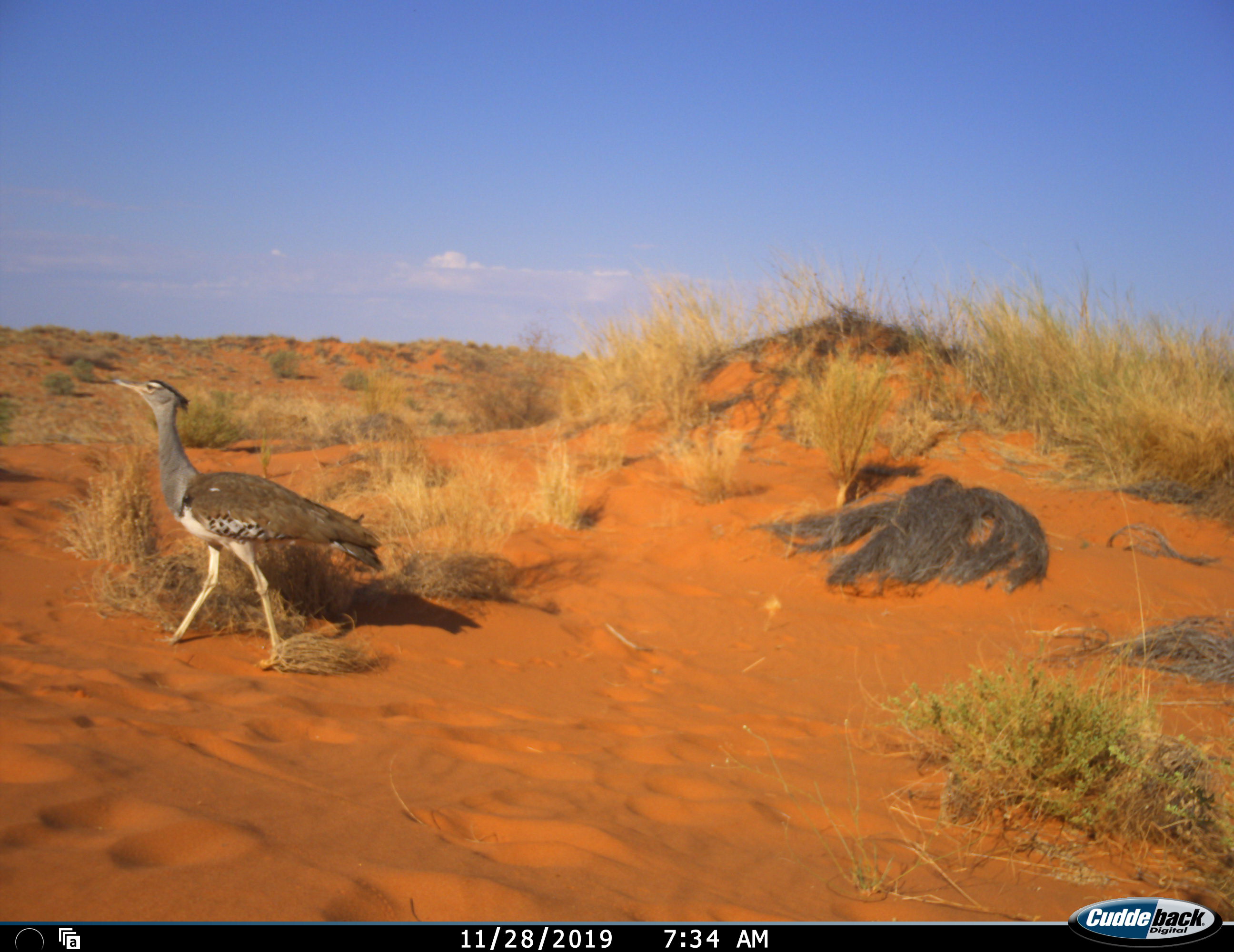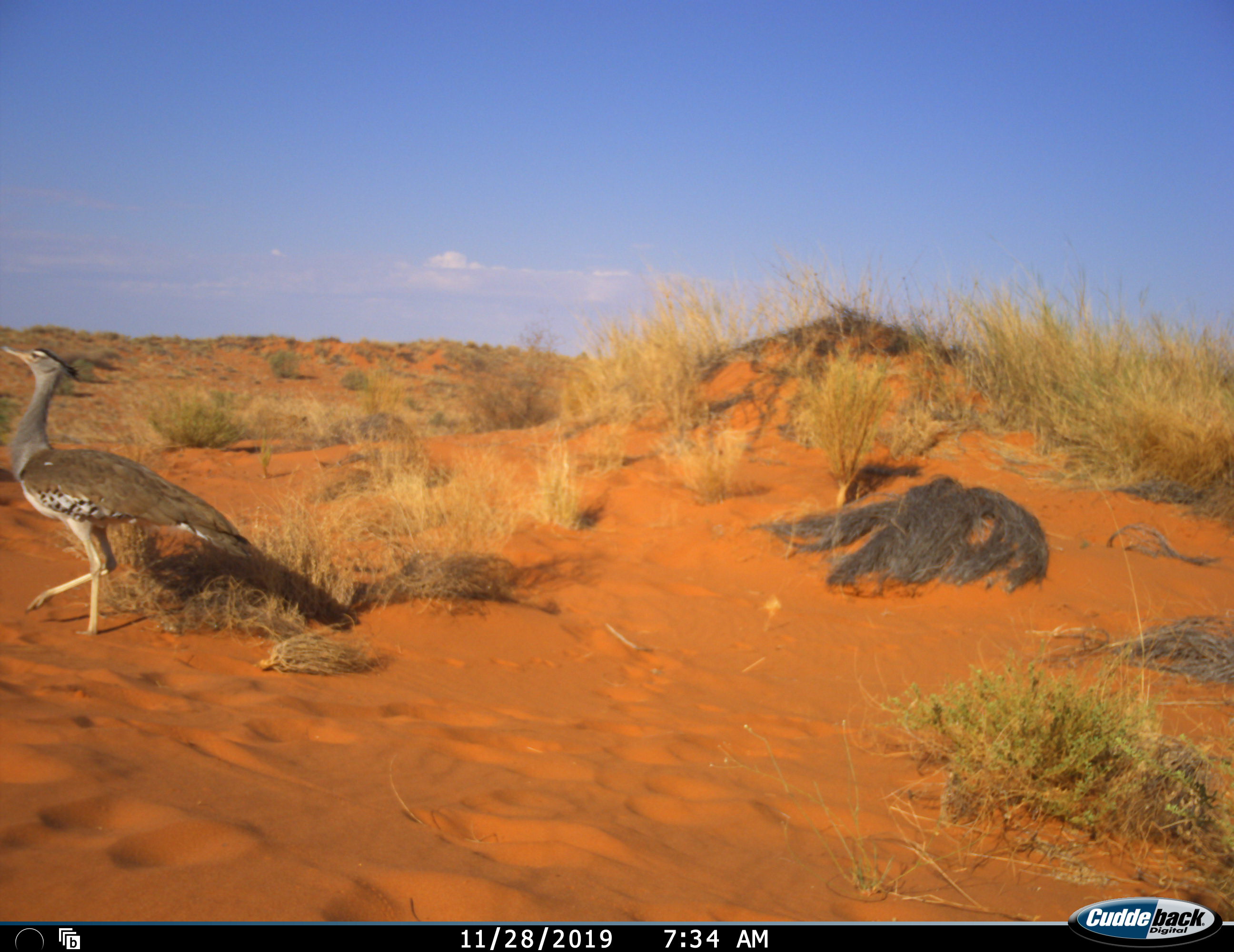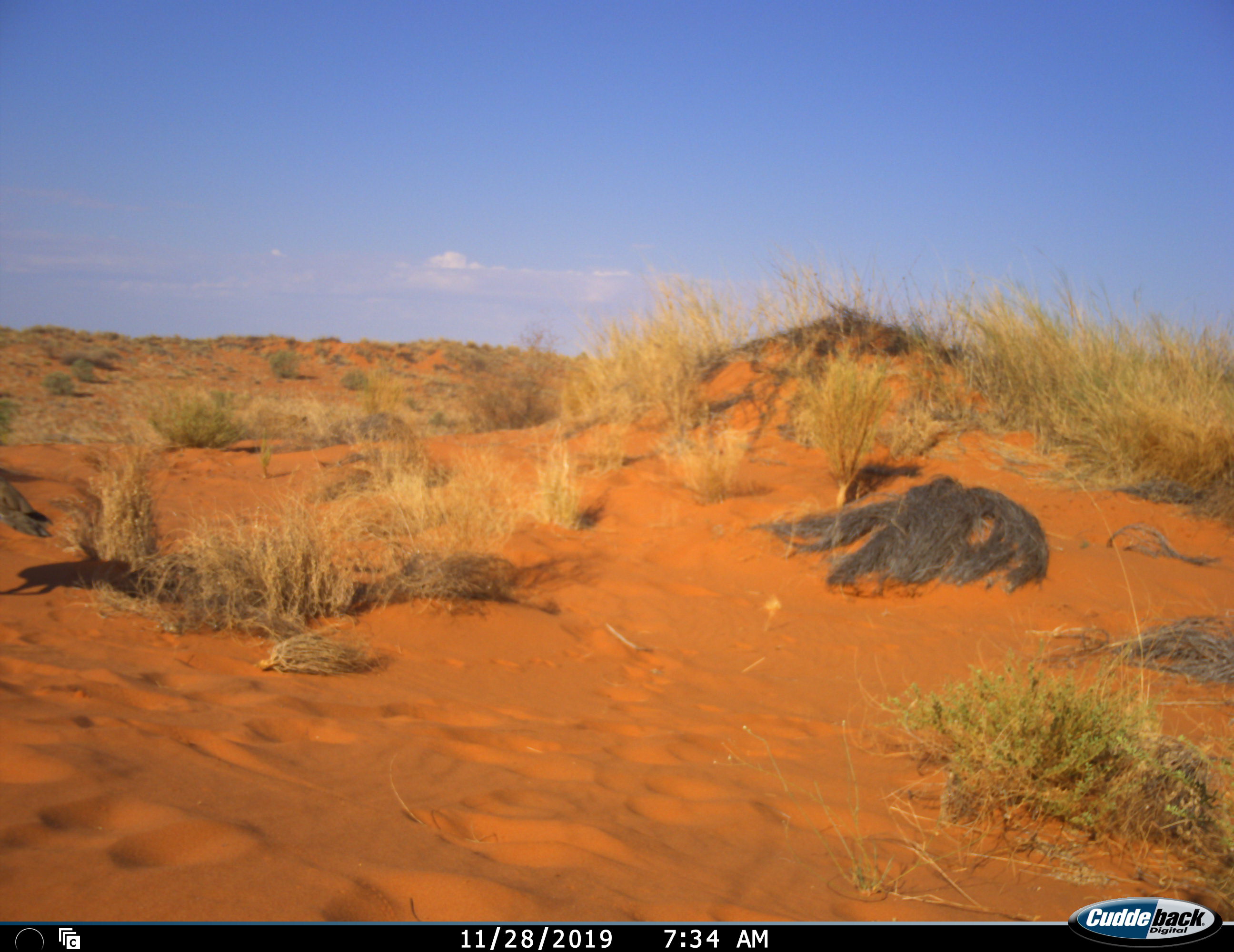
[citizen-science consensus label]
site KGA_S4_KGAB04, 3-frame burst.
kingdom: Animalia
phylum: Chordata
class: Aves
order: Otidiformes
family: Otididae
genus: Ardeotis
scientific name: Ardeotis kori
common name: kori bustard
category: bustardkori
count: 1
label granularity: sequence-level